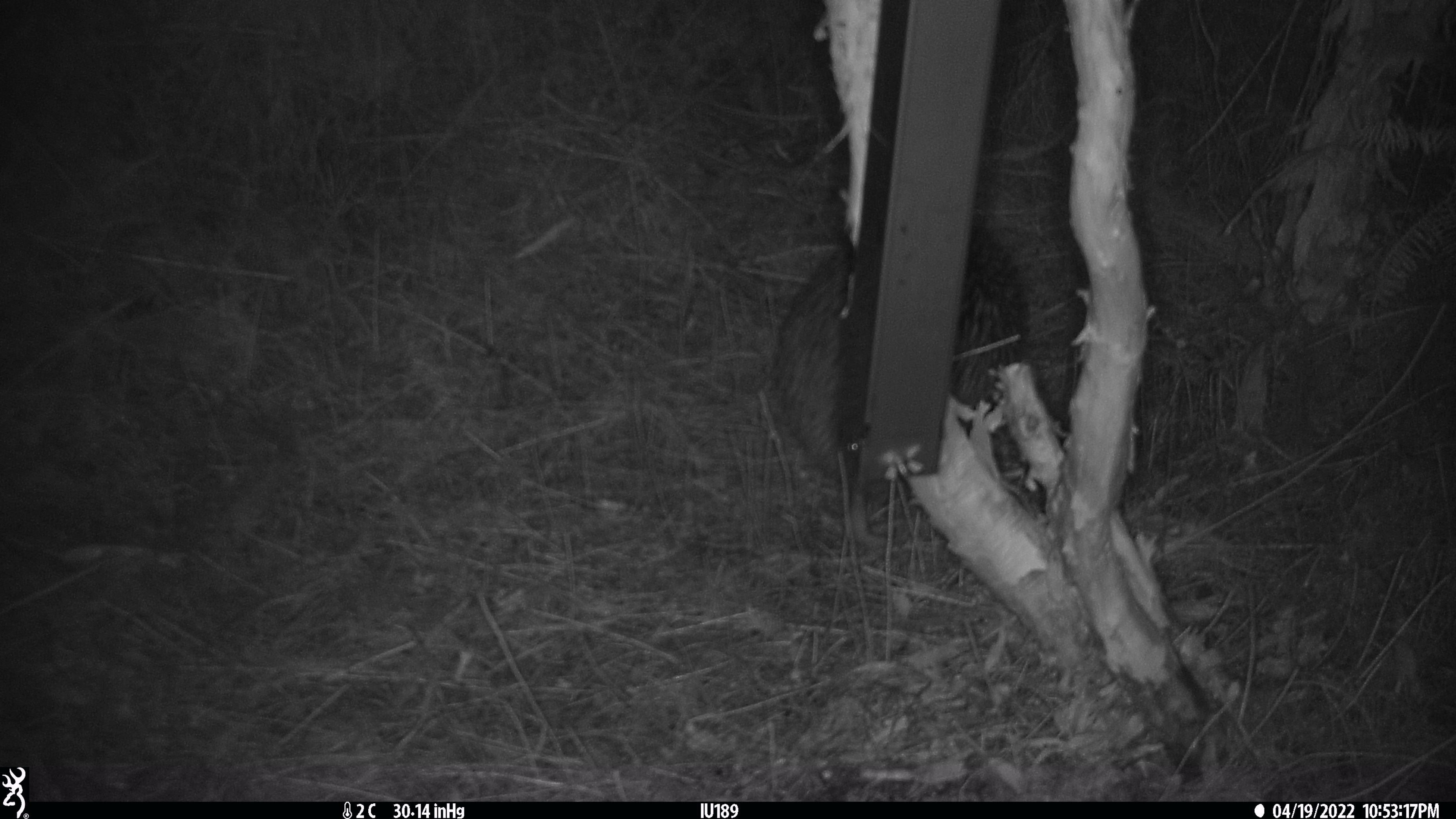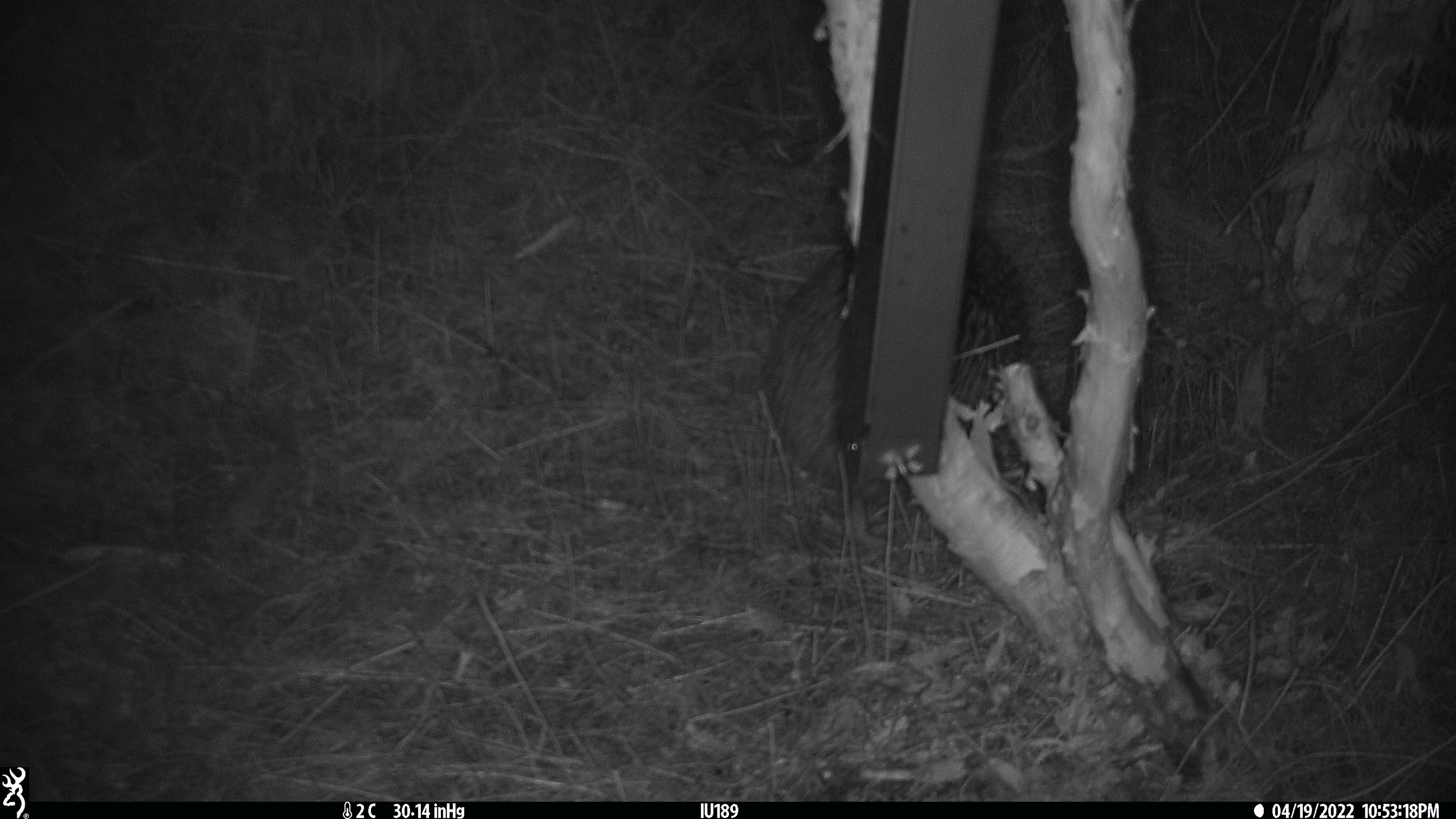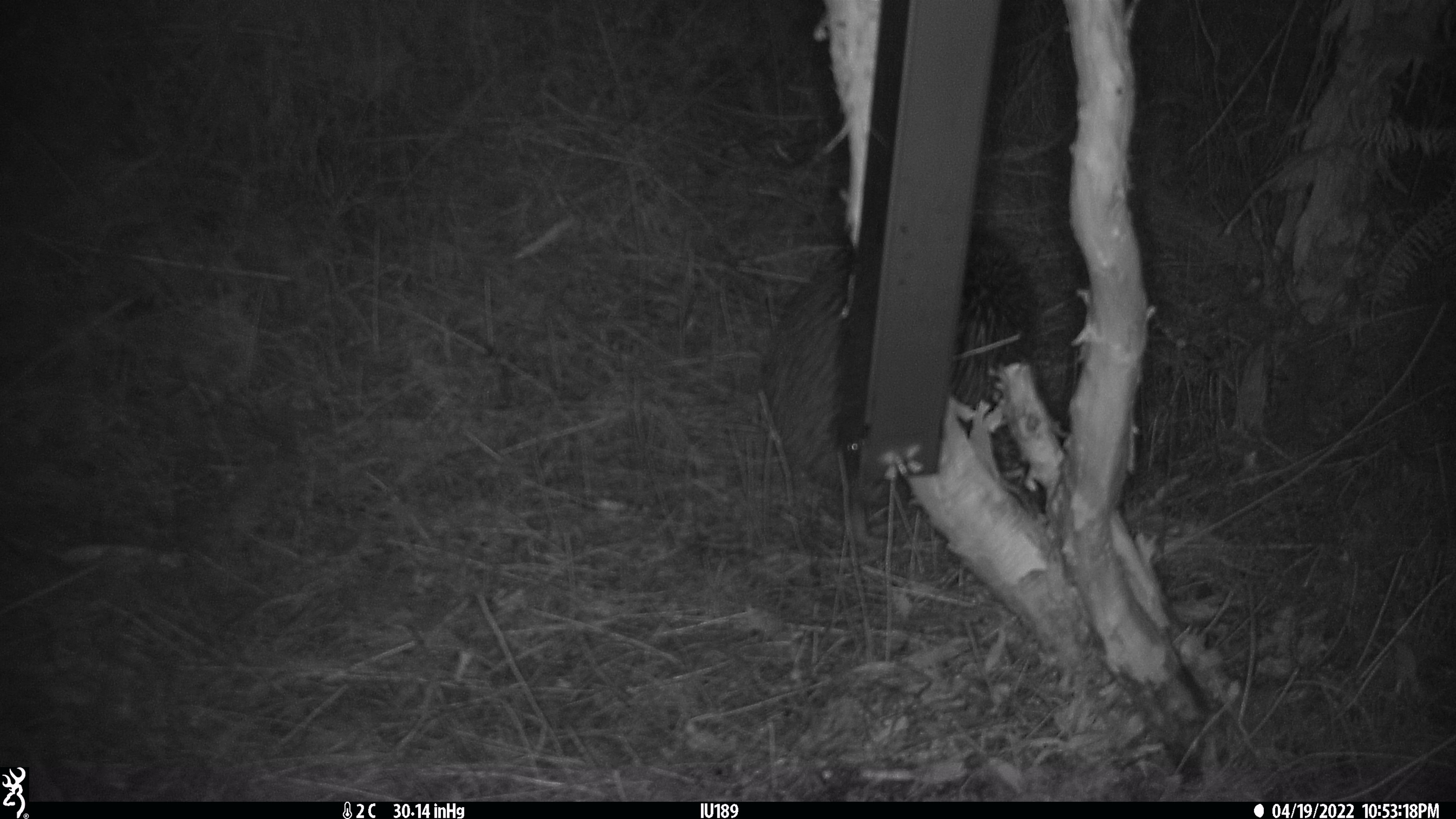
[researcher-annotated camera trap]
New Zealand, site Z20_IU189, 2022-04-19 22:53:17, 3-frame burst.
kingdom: Animalia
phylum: Chordata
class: Aves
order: Apterygiformes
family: Apterygidae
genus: Apteryx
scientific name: Apteryx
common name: kiwi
Kiwi (Apteryx).